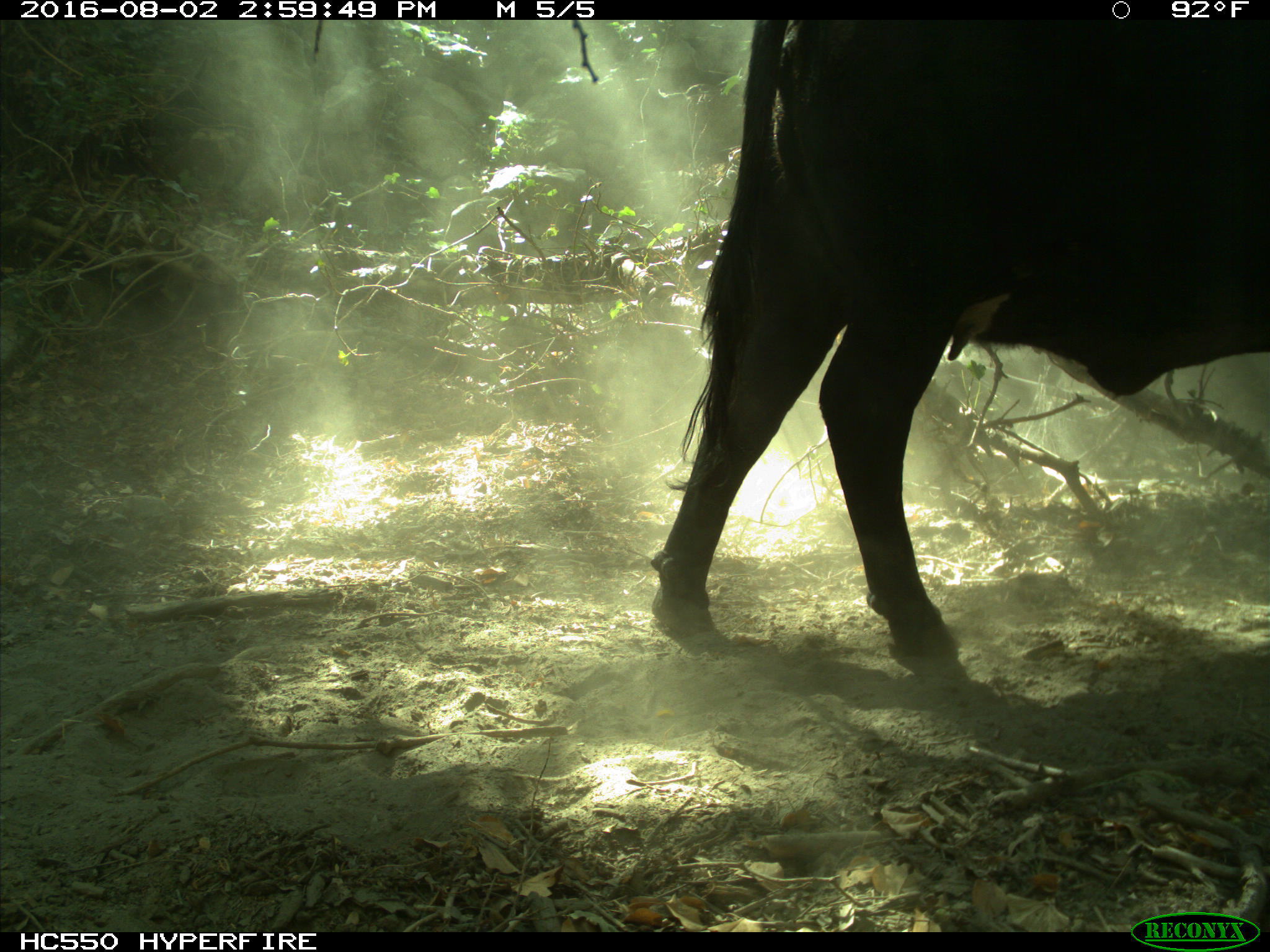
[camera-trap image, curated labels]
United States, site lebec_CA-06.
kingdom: Animalia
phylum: Chordata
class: Mammalia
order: Artiodactyla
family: Bovidae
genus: Bos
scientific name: Bos taurus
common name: domestic cow